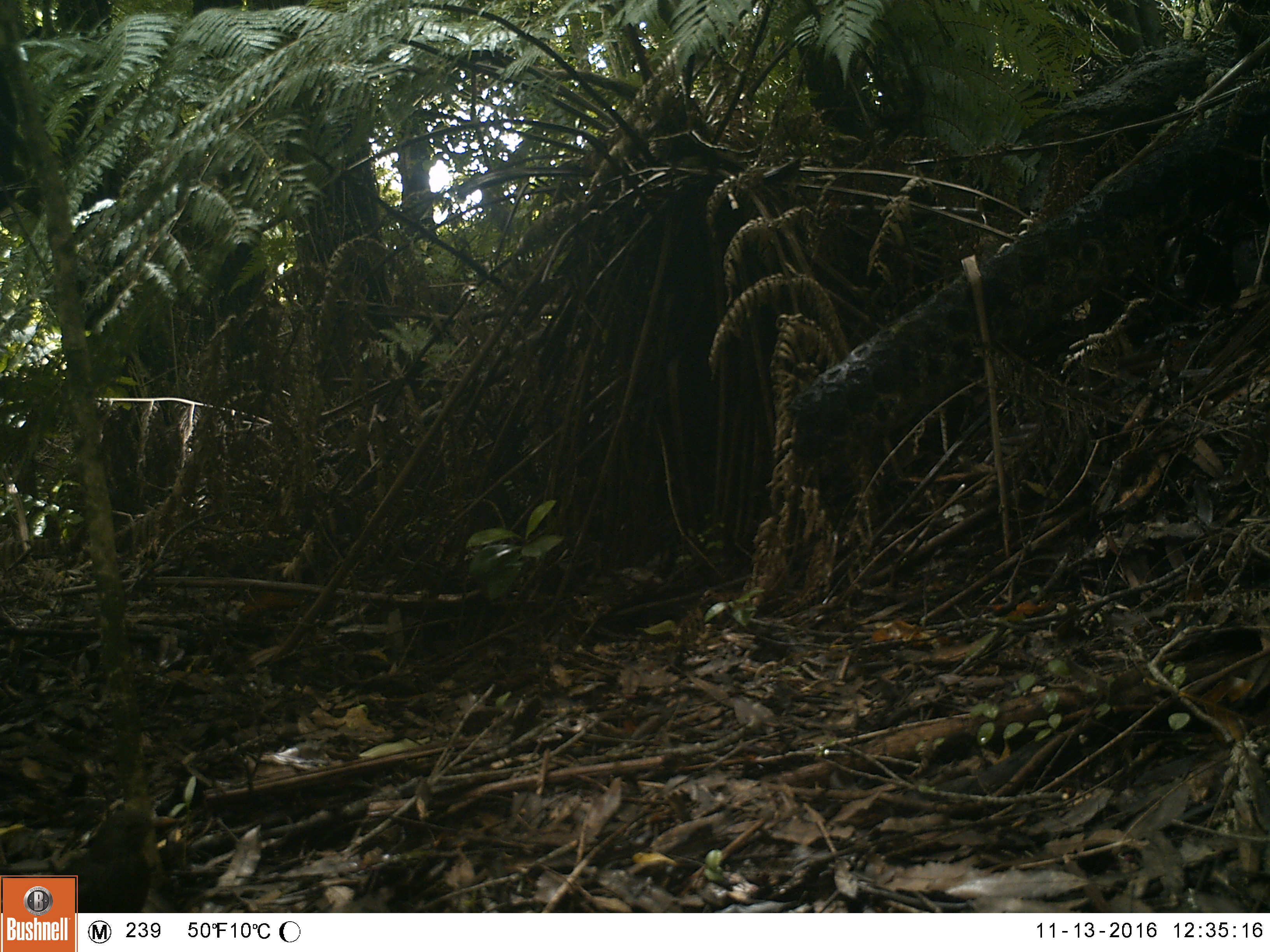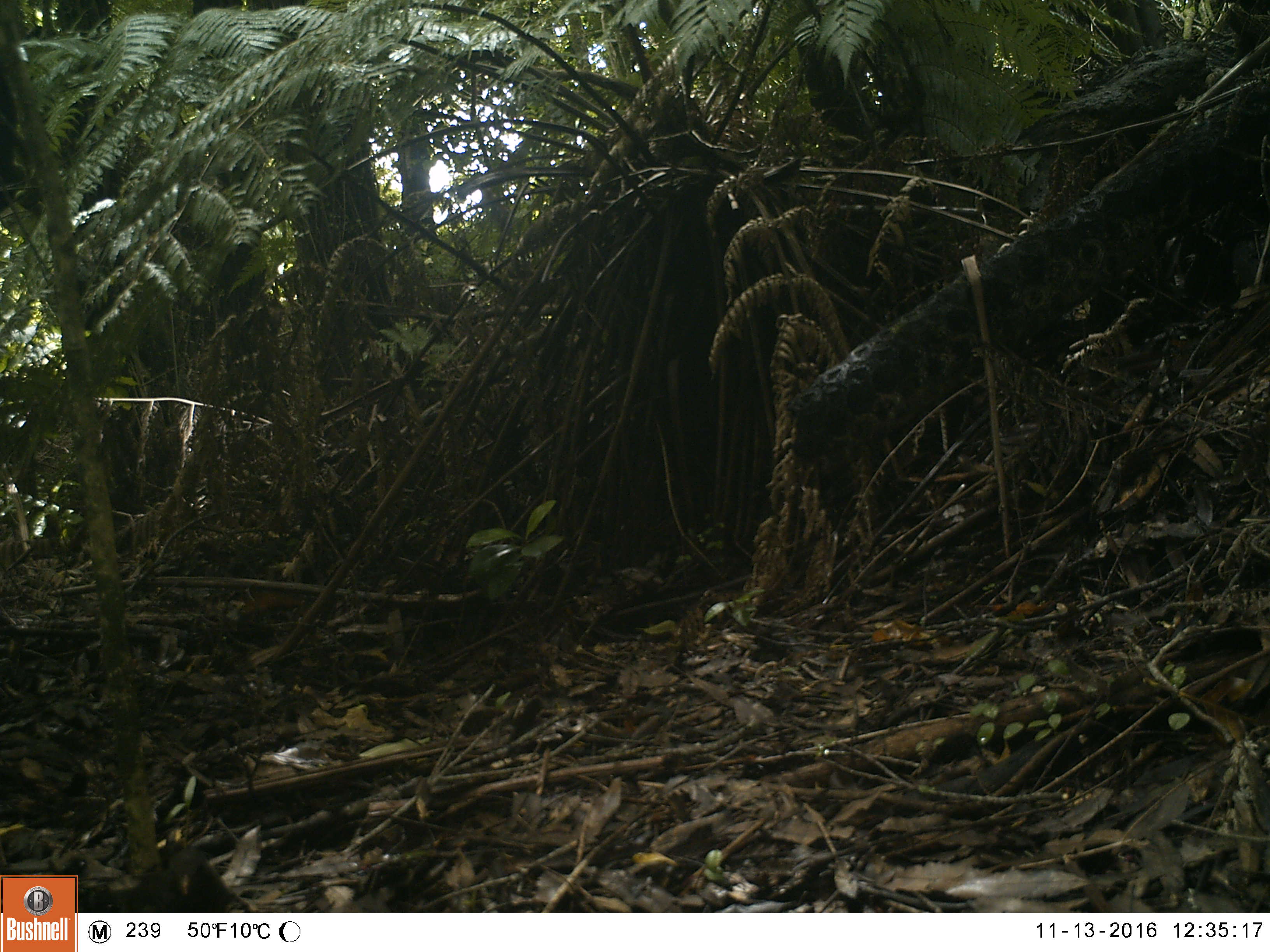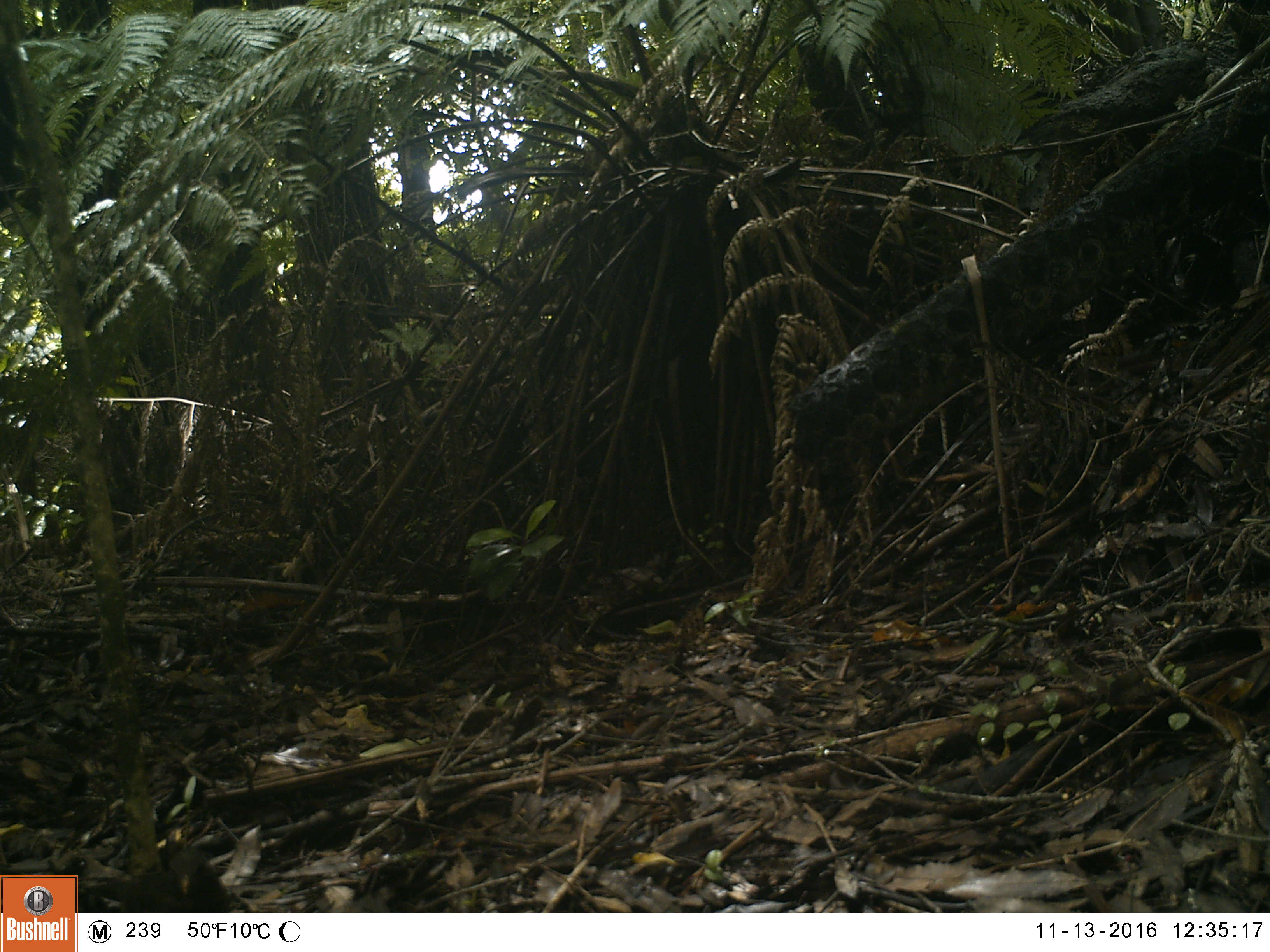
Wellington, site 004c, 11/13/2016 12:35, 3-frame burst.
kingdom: Animalia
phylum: Chordata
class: Aves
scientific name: Aves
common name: bird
Bird (Aves).